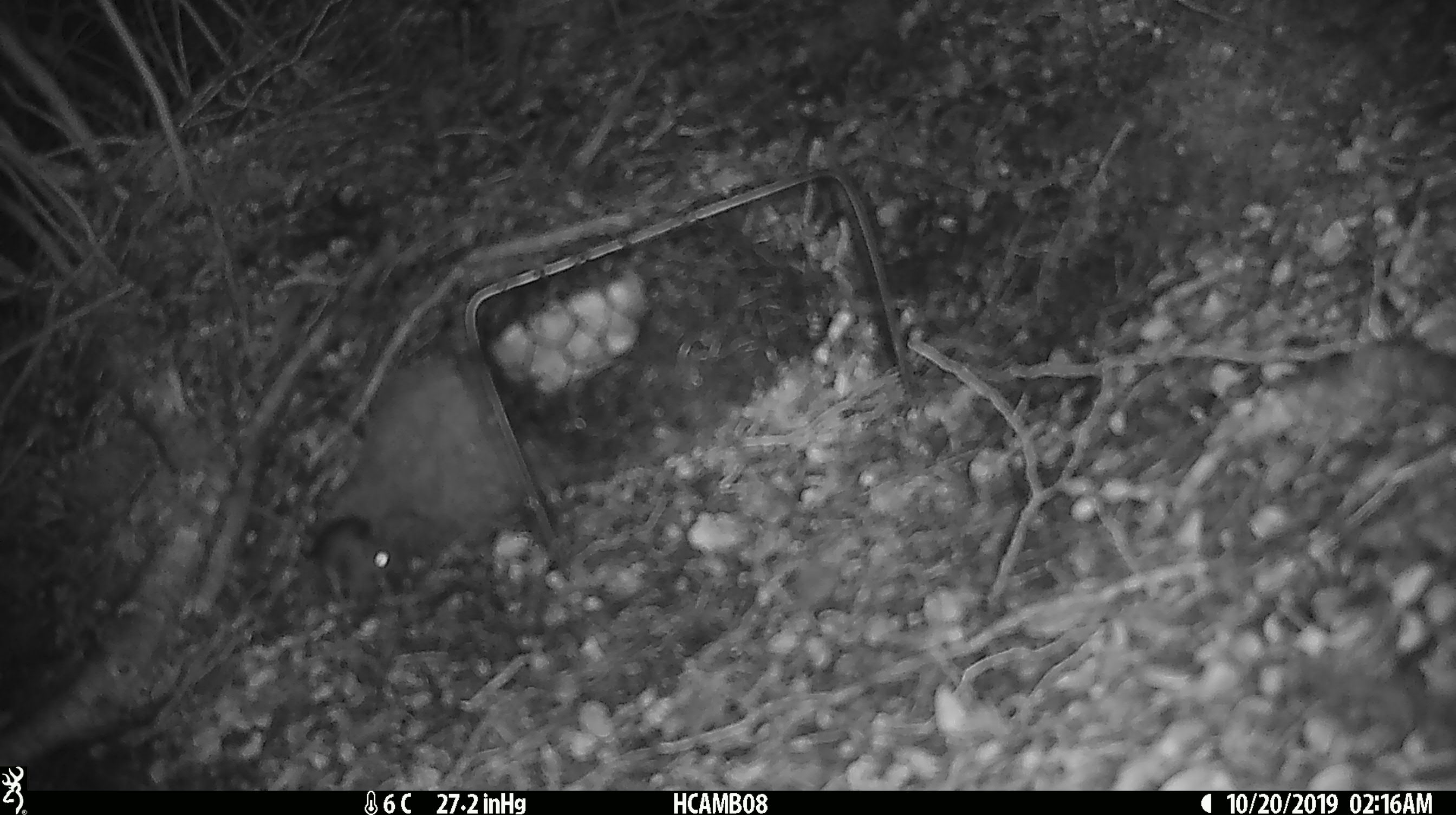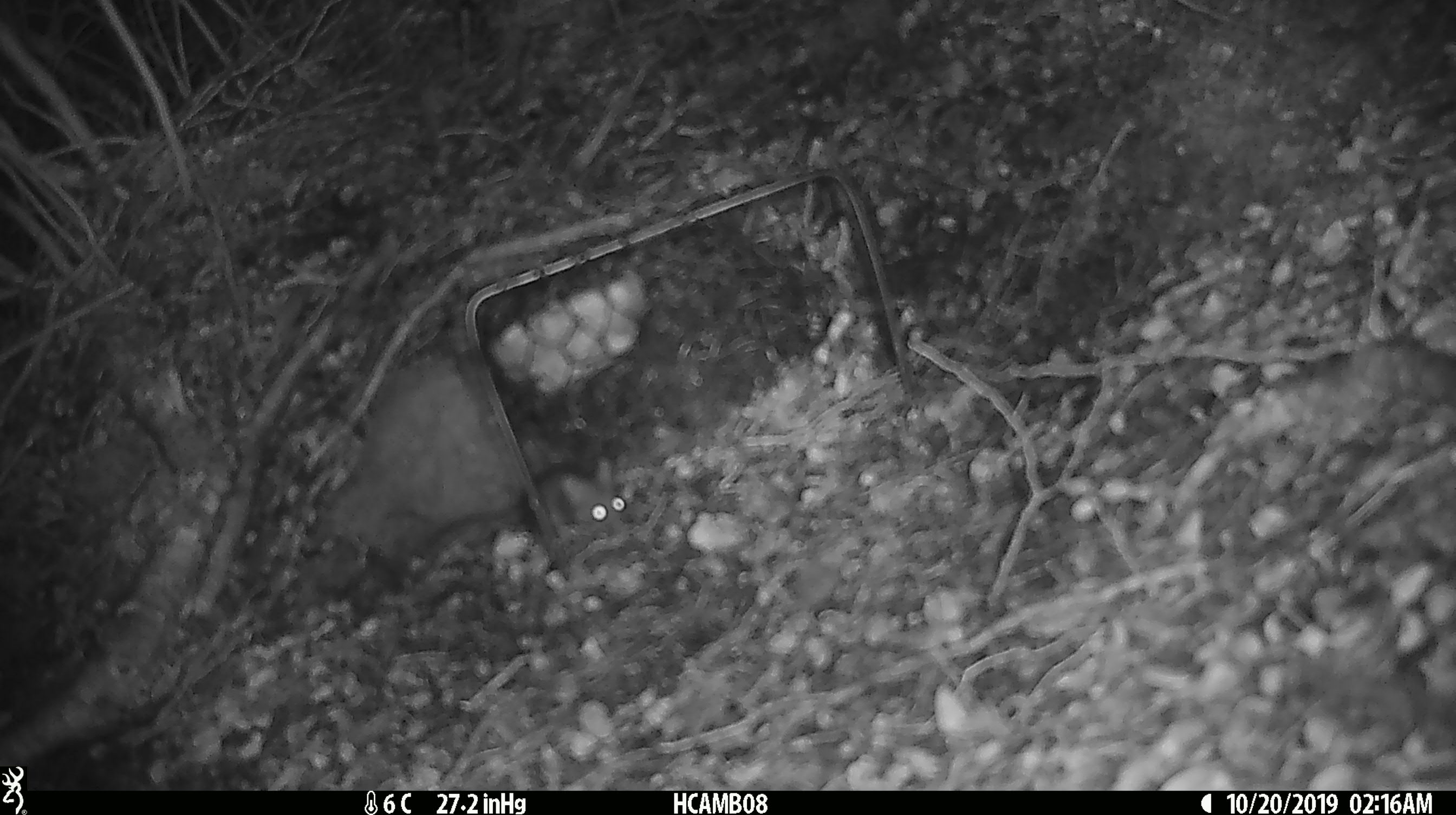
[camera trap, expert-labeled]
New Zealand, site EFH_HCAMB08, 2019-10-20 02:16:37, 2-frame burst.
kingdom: Animalia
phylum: Chordata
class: Mammalia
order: Rodentia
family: Muridae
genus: Mus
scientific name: Mus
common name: mouse